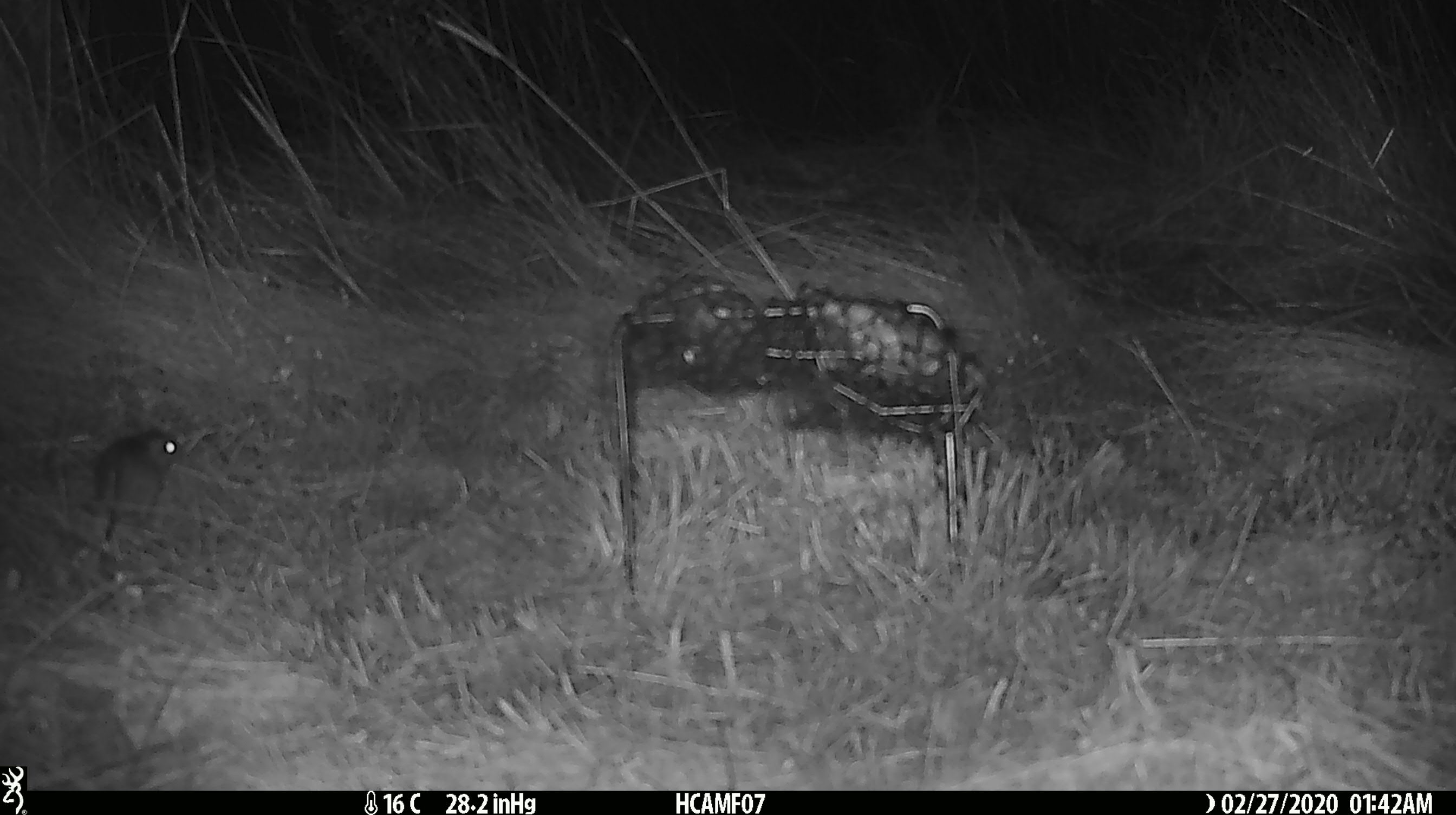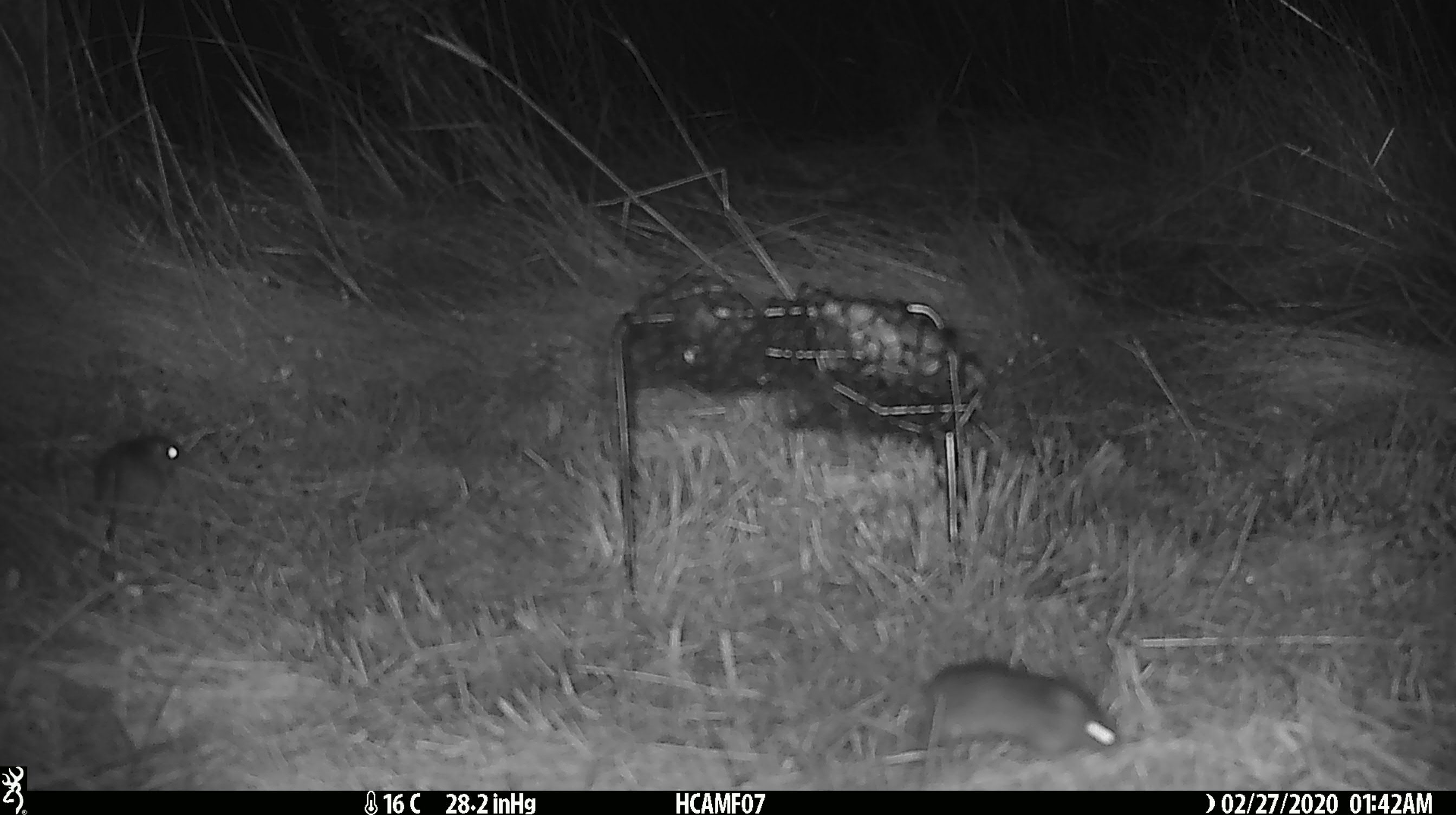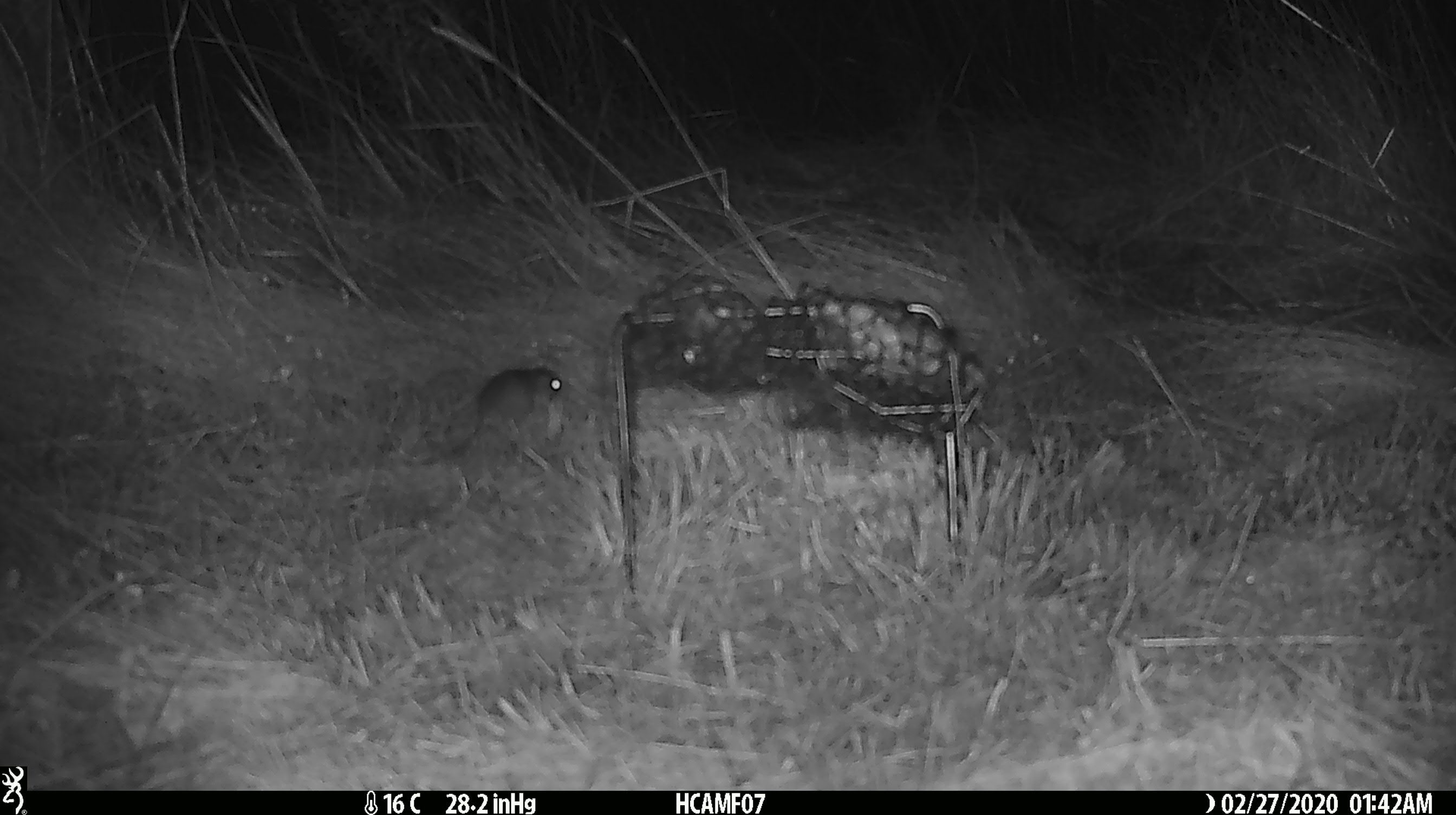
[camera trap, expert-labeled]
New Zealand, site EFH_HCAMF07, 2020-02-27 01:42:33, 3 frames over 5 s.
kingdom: Animalia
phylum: Chordata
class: Mammalia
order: Rodentia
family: Muridae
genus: Mus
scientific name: Mus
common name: mouse